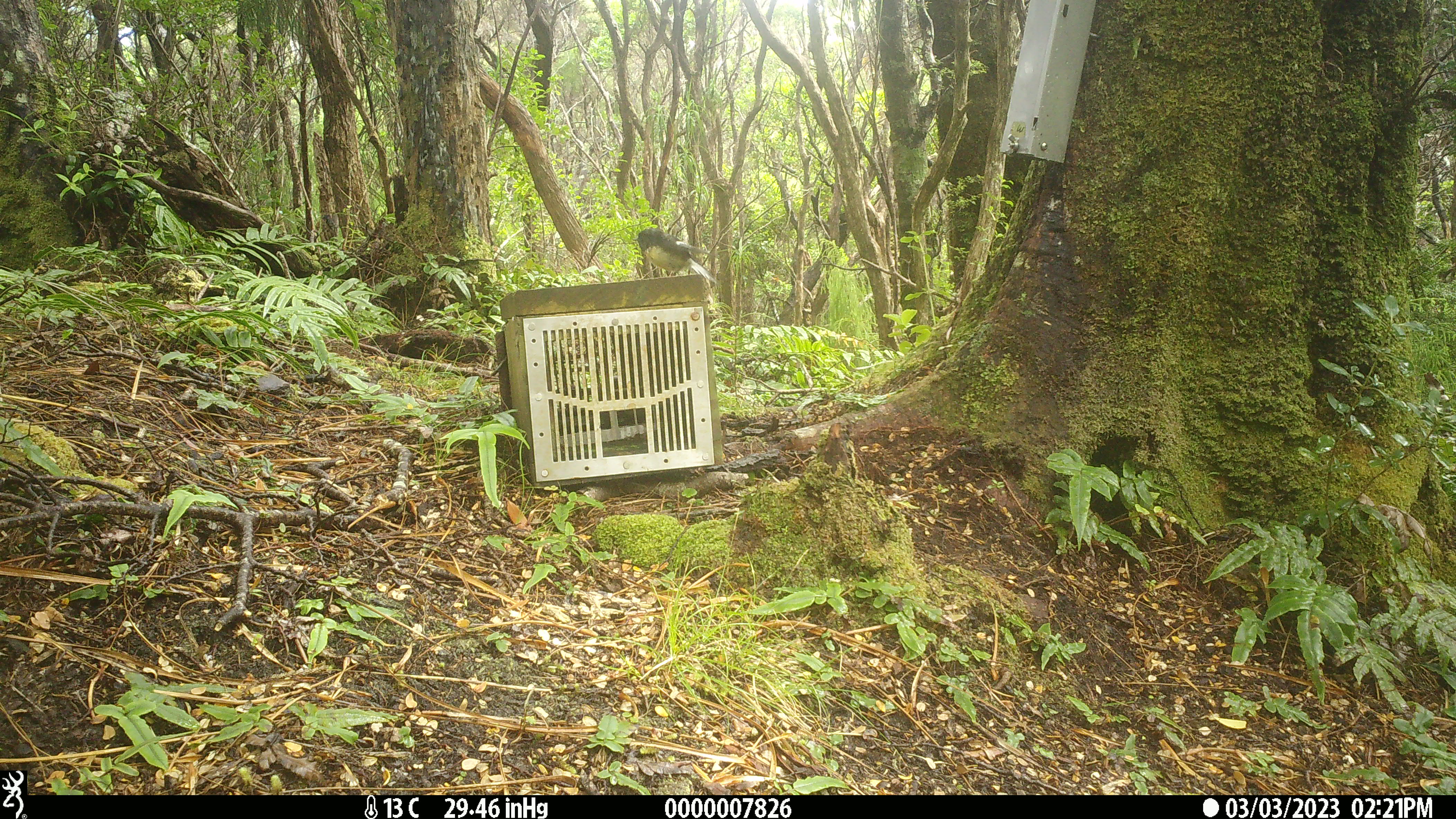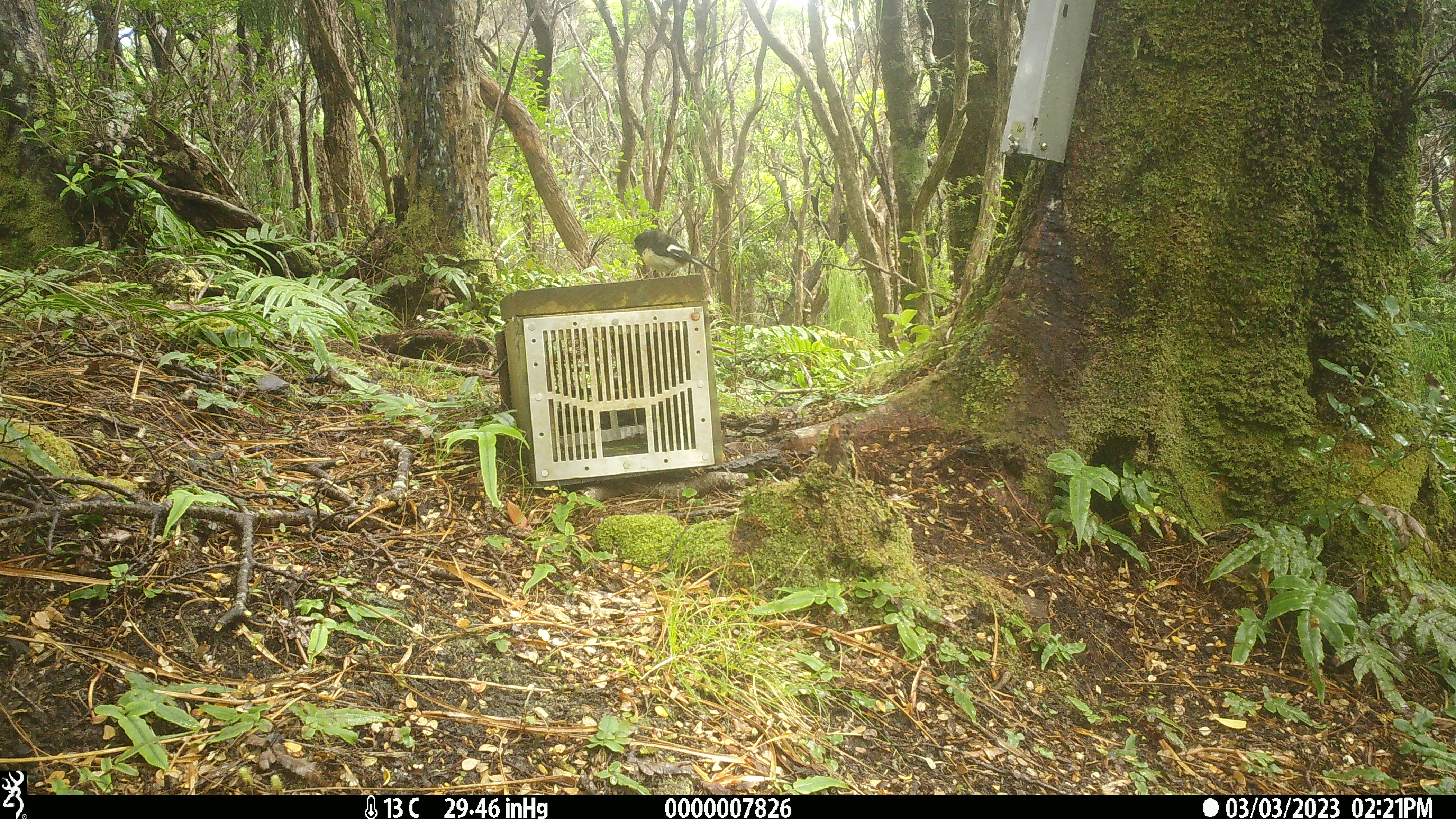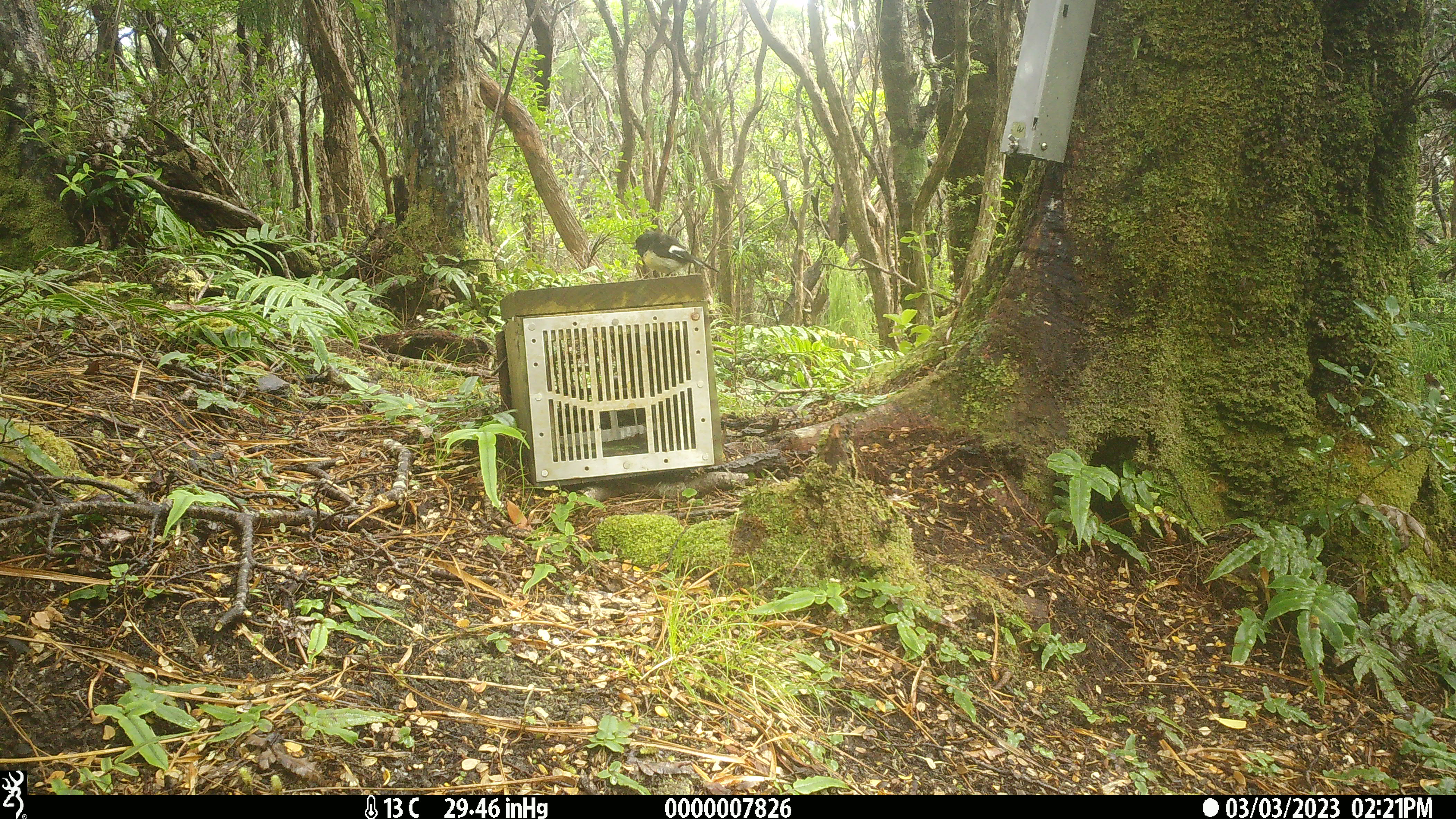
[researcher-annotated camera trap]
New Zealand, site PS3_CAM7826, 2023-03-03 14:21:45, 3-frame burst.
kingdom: Animalia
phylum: Chordata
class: Aves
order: Passeriformes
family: Petroicidae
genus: Petroica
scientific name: Petroica macrocephala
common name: tomtit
Tomtit (Petroica macrocephala).